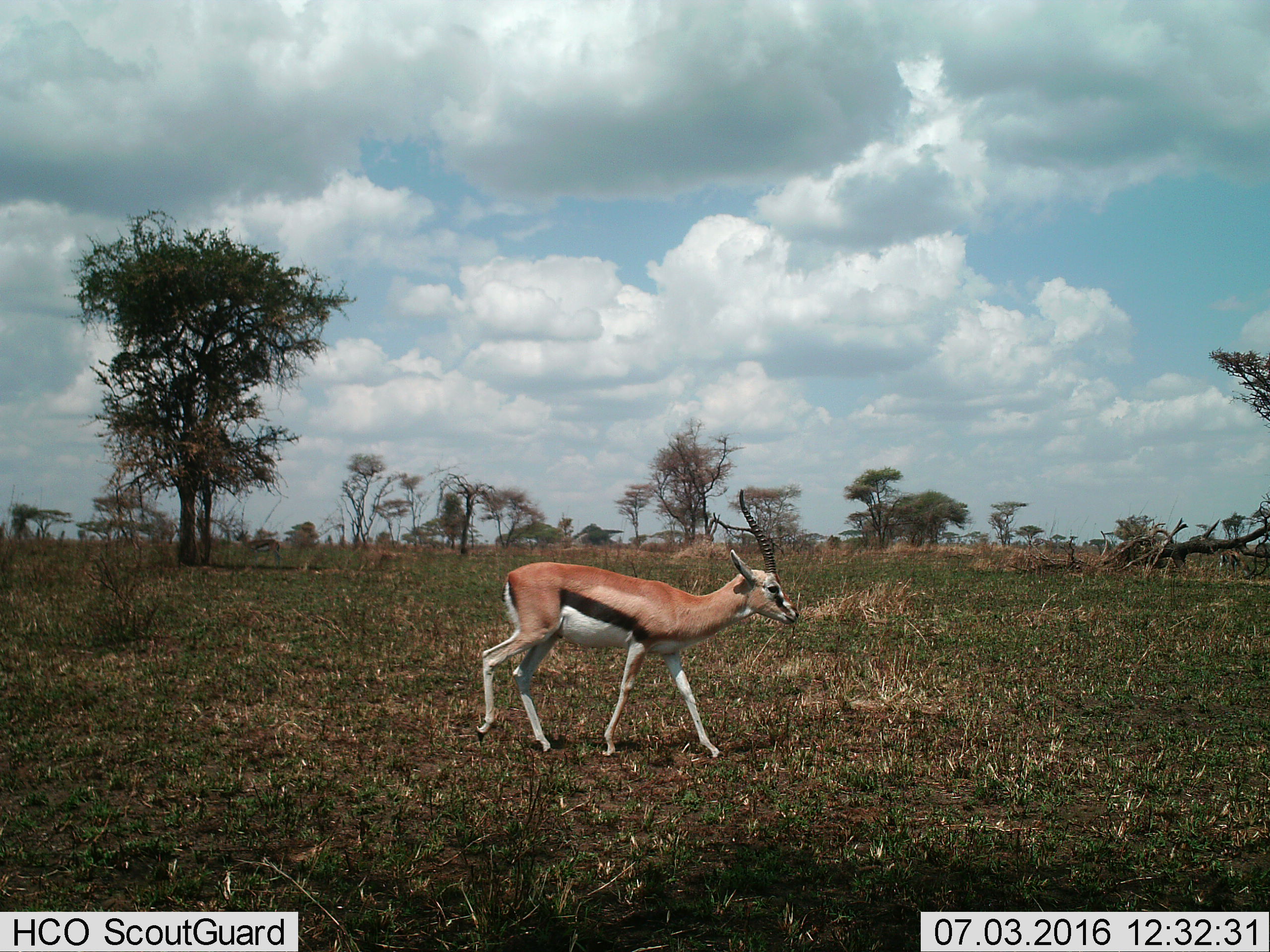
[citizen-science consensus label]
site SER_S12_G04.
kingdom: Animalia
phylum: Chordata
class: Mammalia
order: Artiodactyla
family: Bovidae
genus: Eudorcas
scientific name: Eudorcas thomsonii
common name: thomson's gazelle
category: gazellethomsons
Gazellethomsons (thomson's gazelle) (Eudorcas thomsonii), count 1. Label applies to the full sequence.